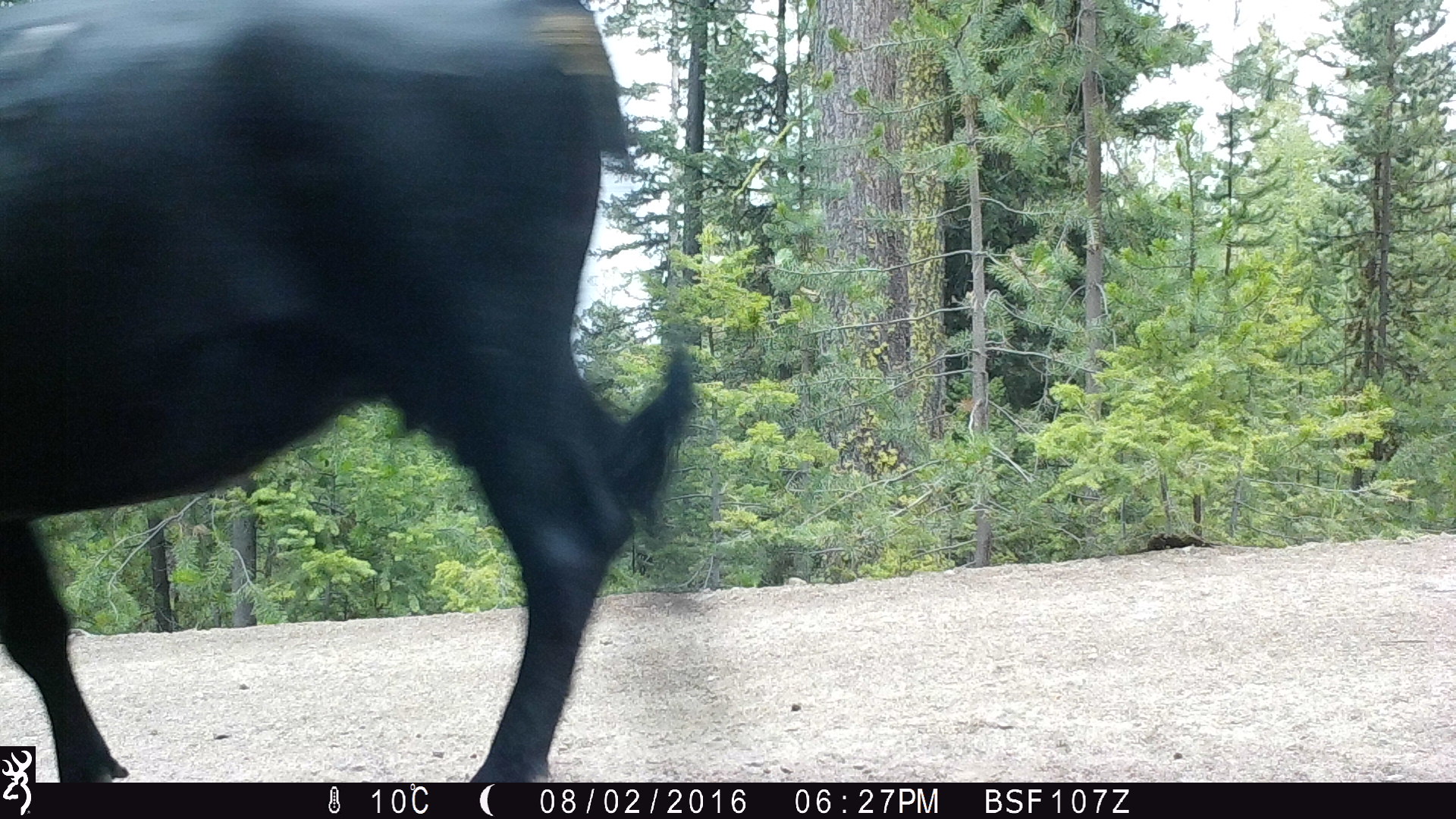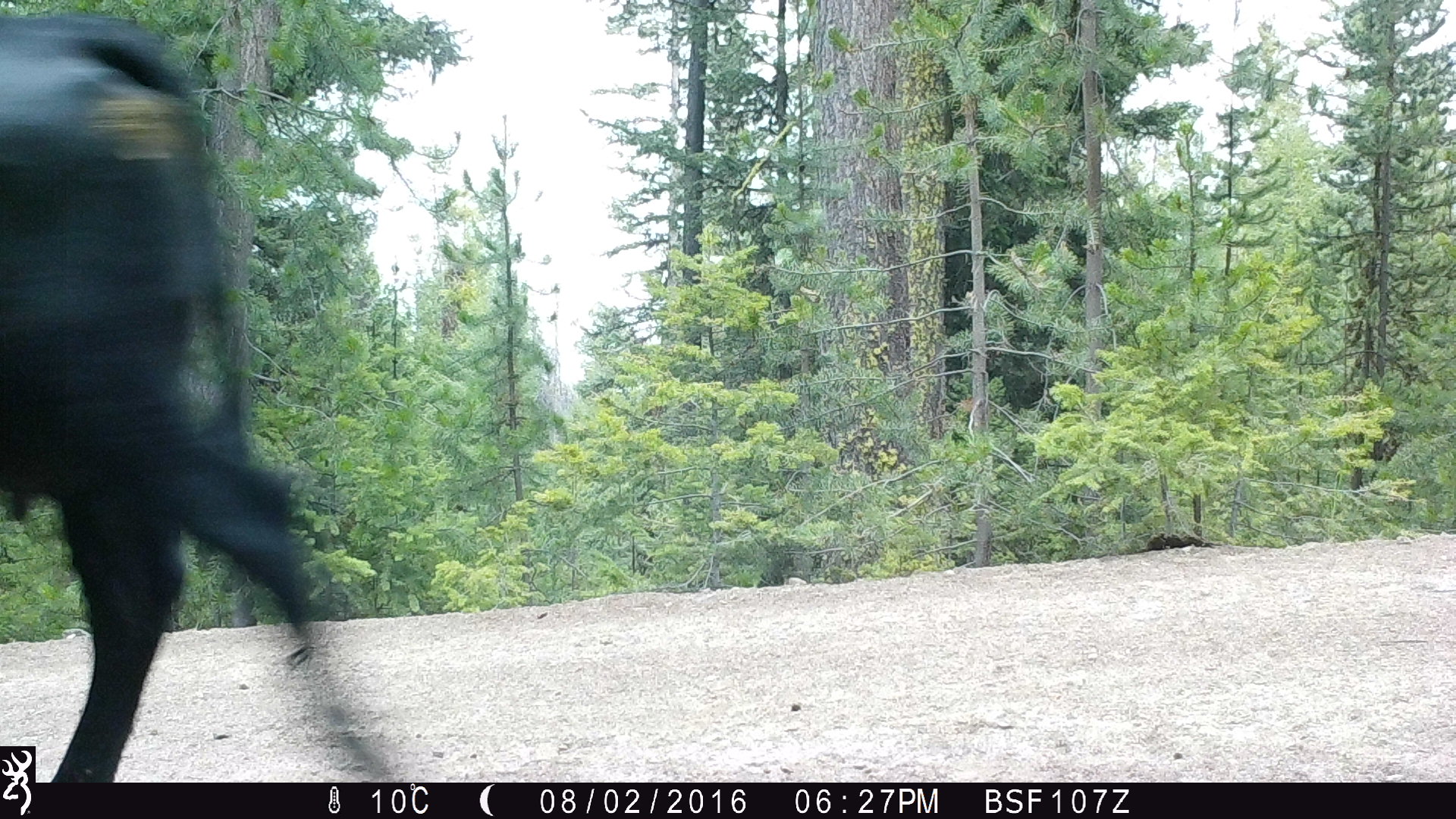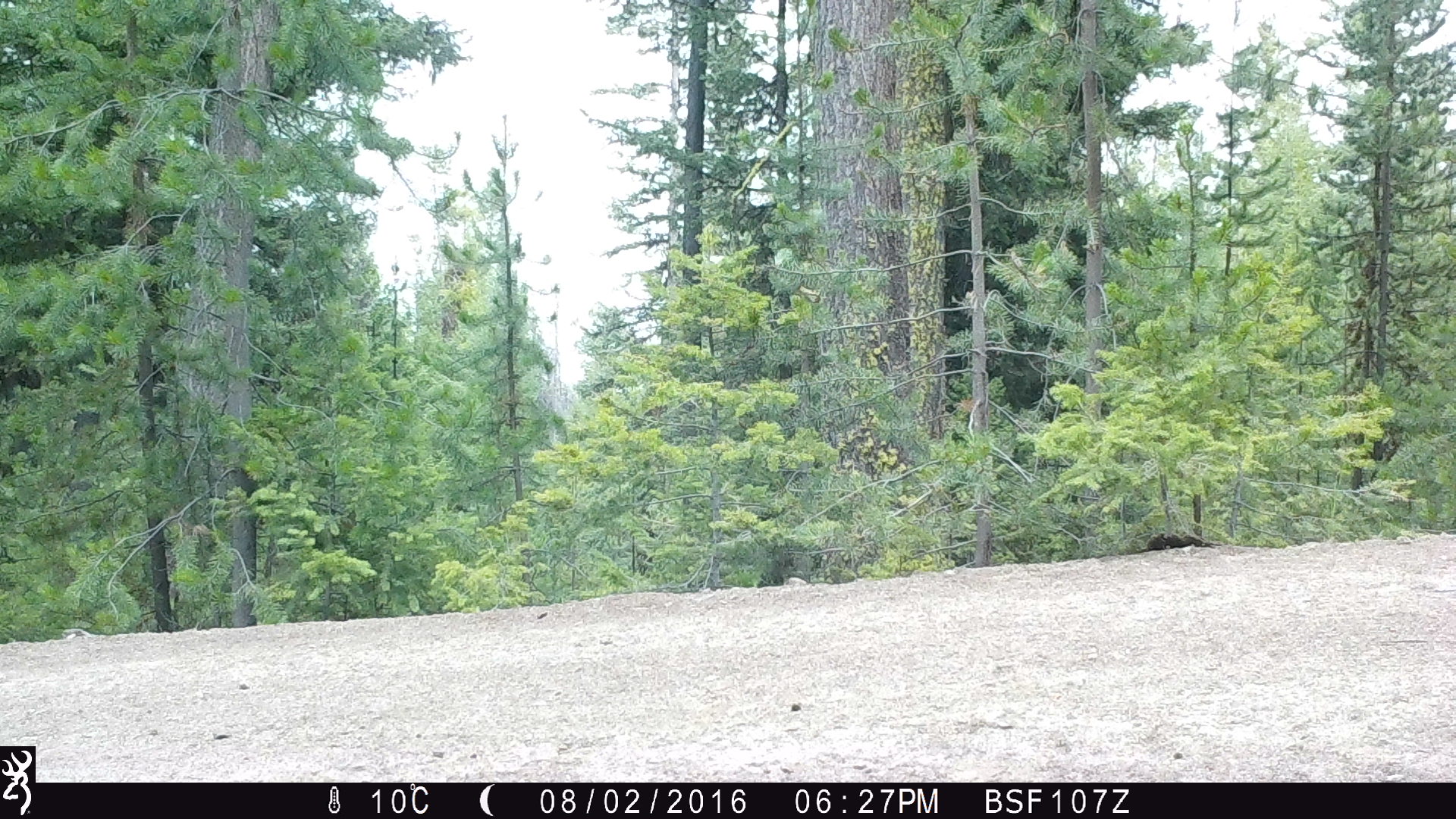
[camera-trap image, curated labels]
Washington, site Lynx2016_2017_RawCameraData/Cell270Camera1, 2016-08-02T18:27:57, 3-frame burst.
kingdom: Animalia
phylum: Chordata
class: Mammalia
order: Artiodactyla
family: Bovidae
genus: Bos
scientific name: Bos taurus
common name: domestic cattle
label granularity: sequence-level